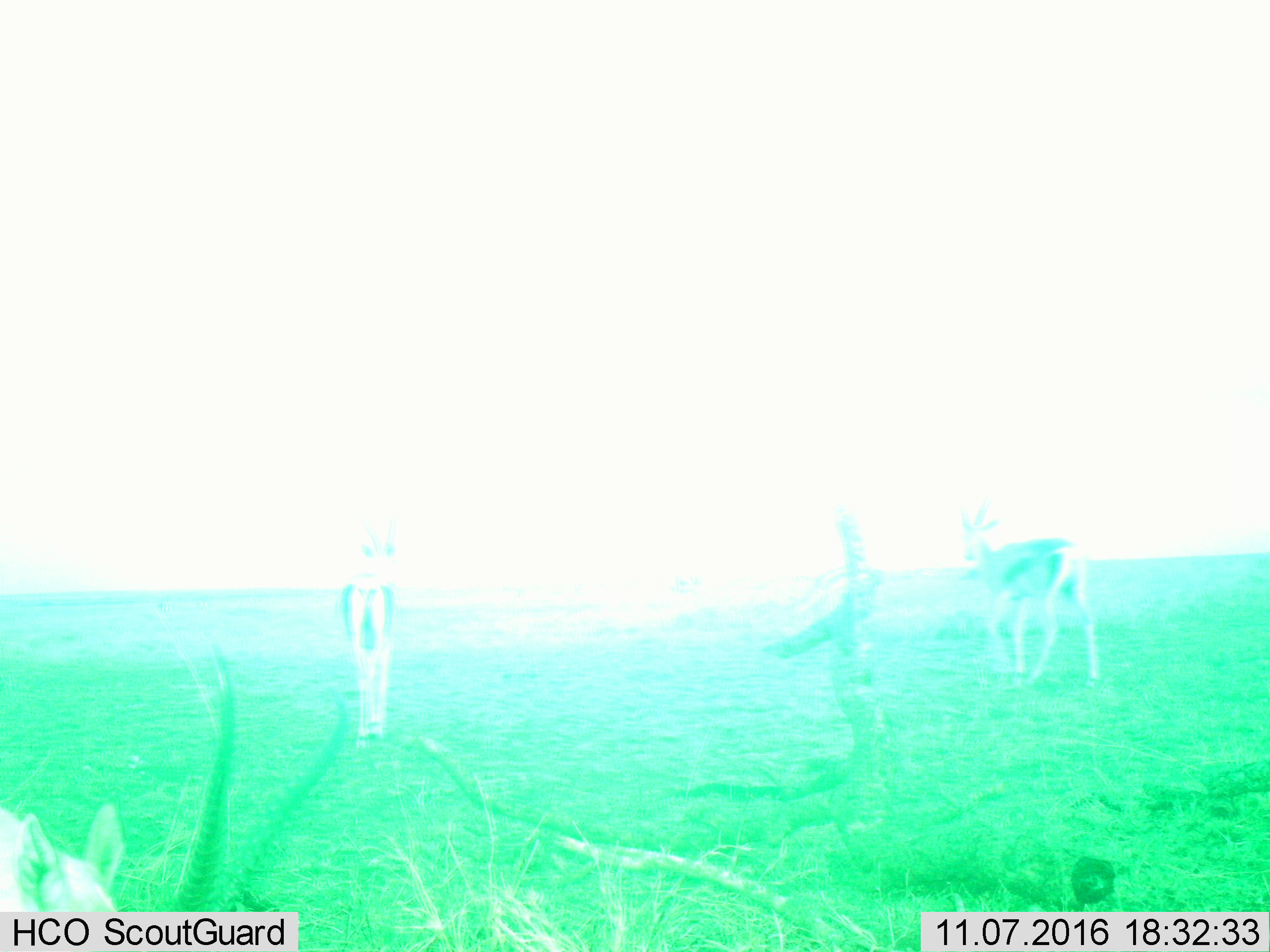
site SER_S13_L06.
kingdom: Animalia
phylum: Chordata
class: Mammalia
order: Artiodactyla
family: Bovidae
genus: Eudorcas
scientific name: Eudorcas thomsonii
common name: thomson's gazelle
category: gazellethomsons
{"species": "gazellethomsons (thomson's gazelle) (Eudorcas thomsonii)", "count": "2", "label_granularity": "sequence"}